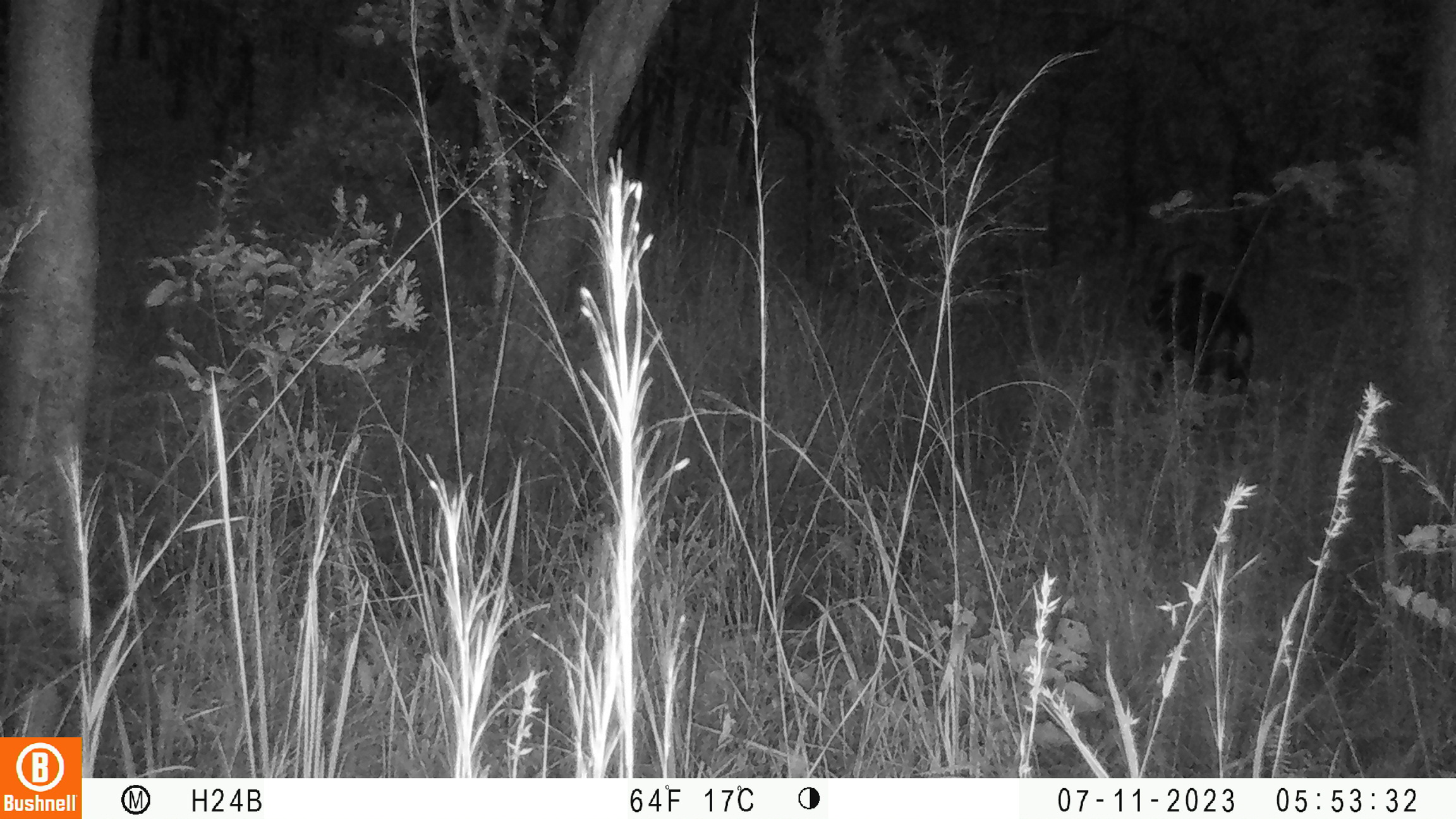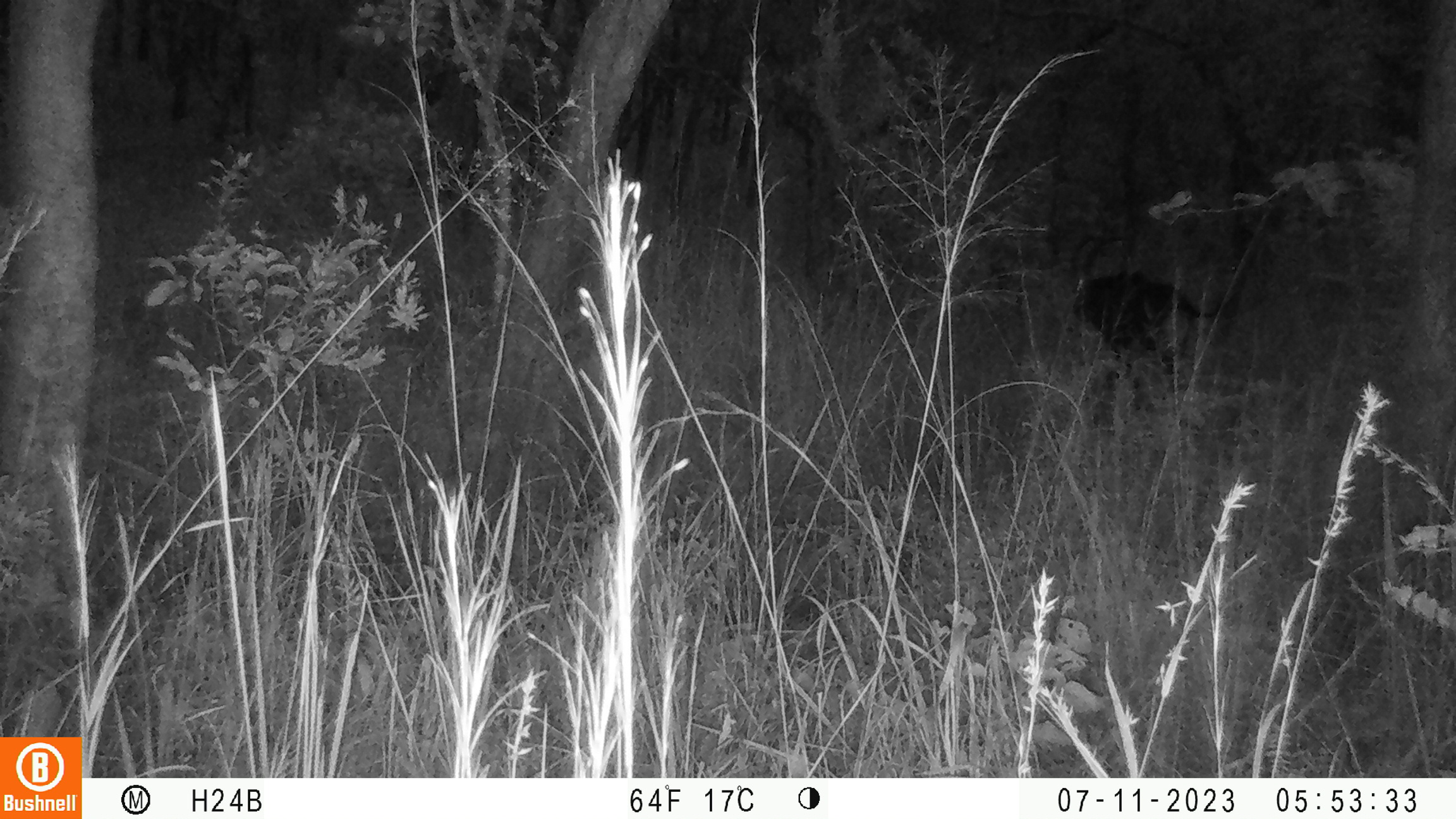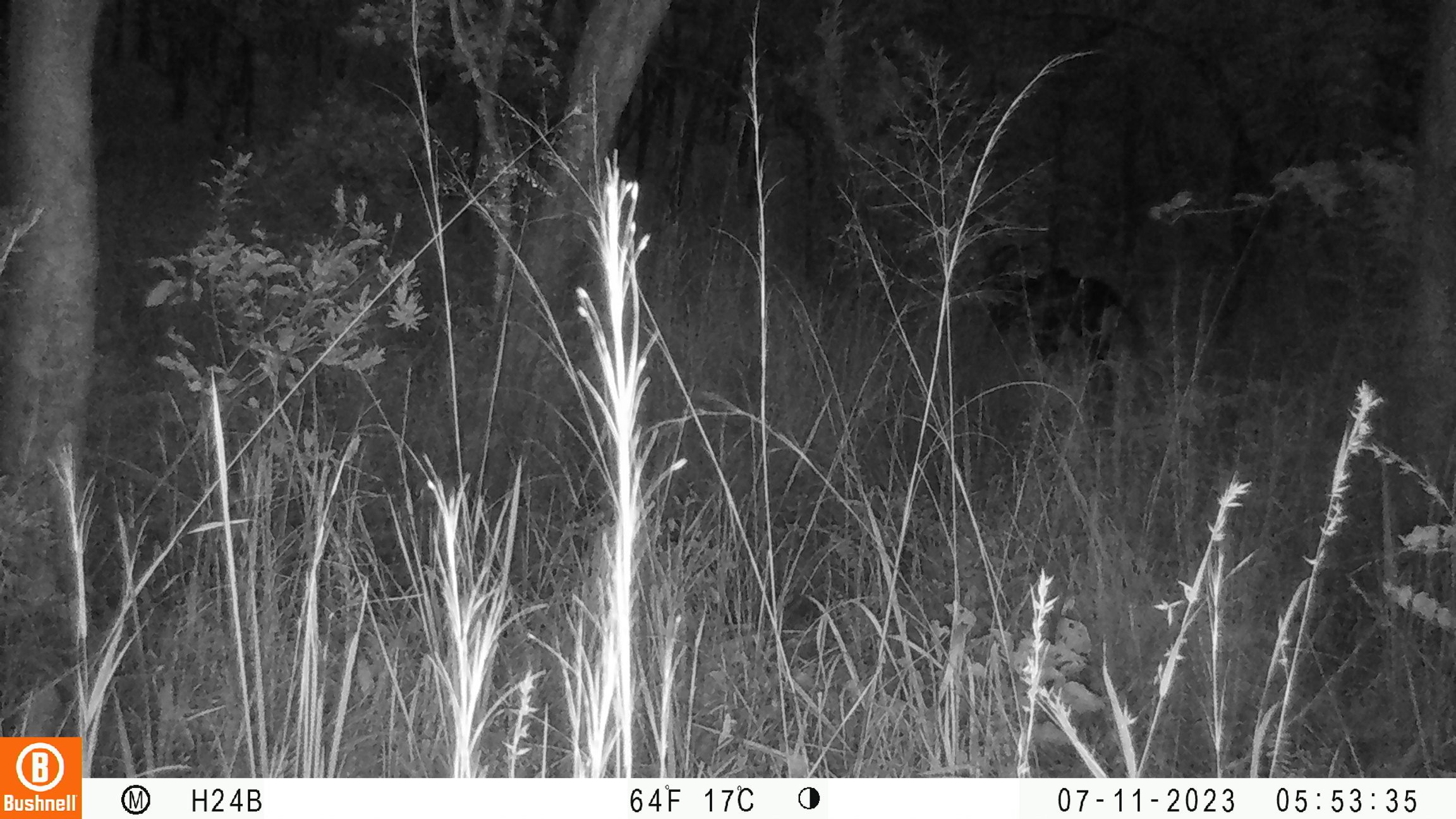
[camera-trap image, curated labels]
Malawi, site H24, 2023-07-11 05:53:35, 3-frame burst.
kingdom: Animalia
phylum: Chordata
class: Mammalia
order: Artiodactyla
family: Bovidae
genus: Hippotragus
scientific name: Hippotragus niger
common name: sable antelope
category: sable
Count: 1.